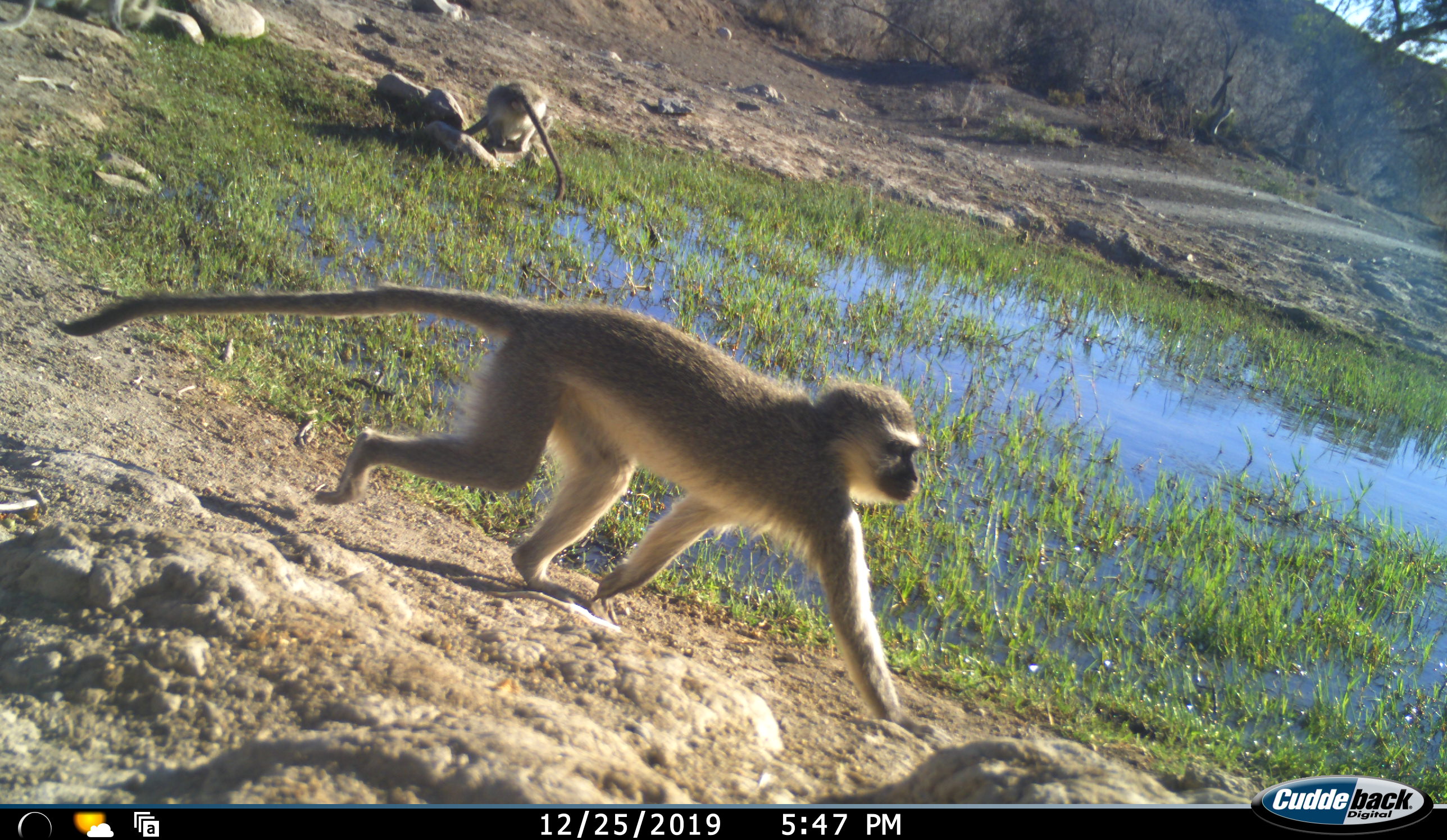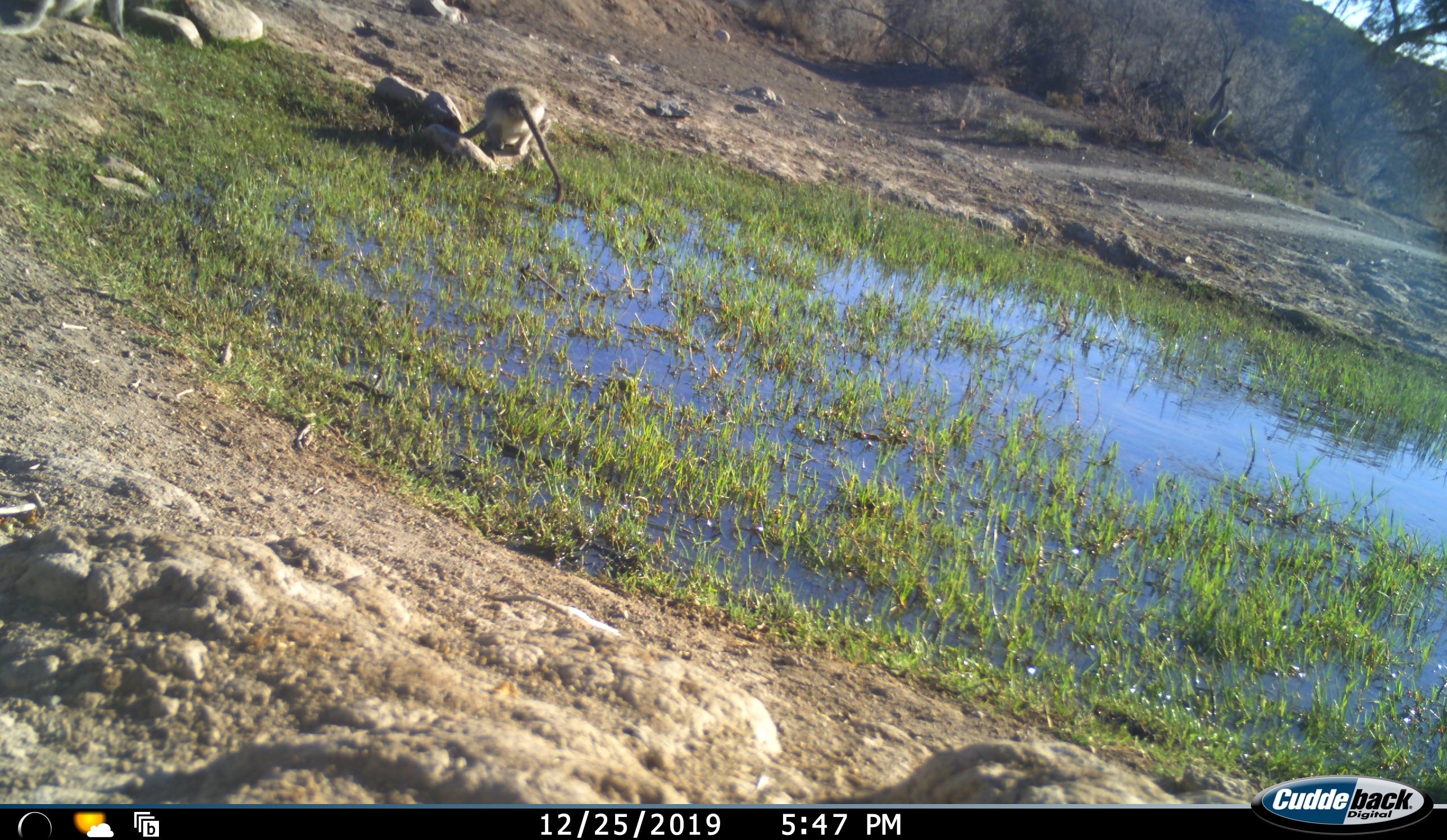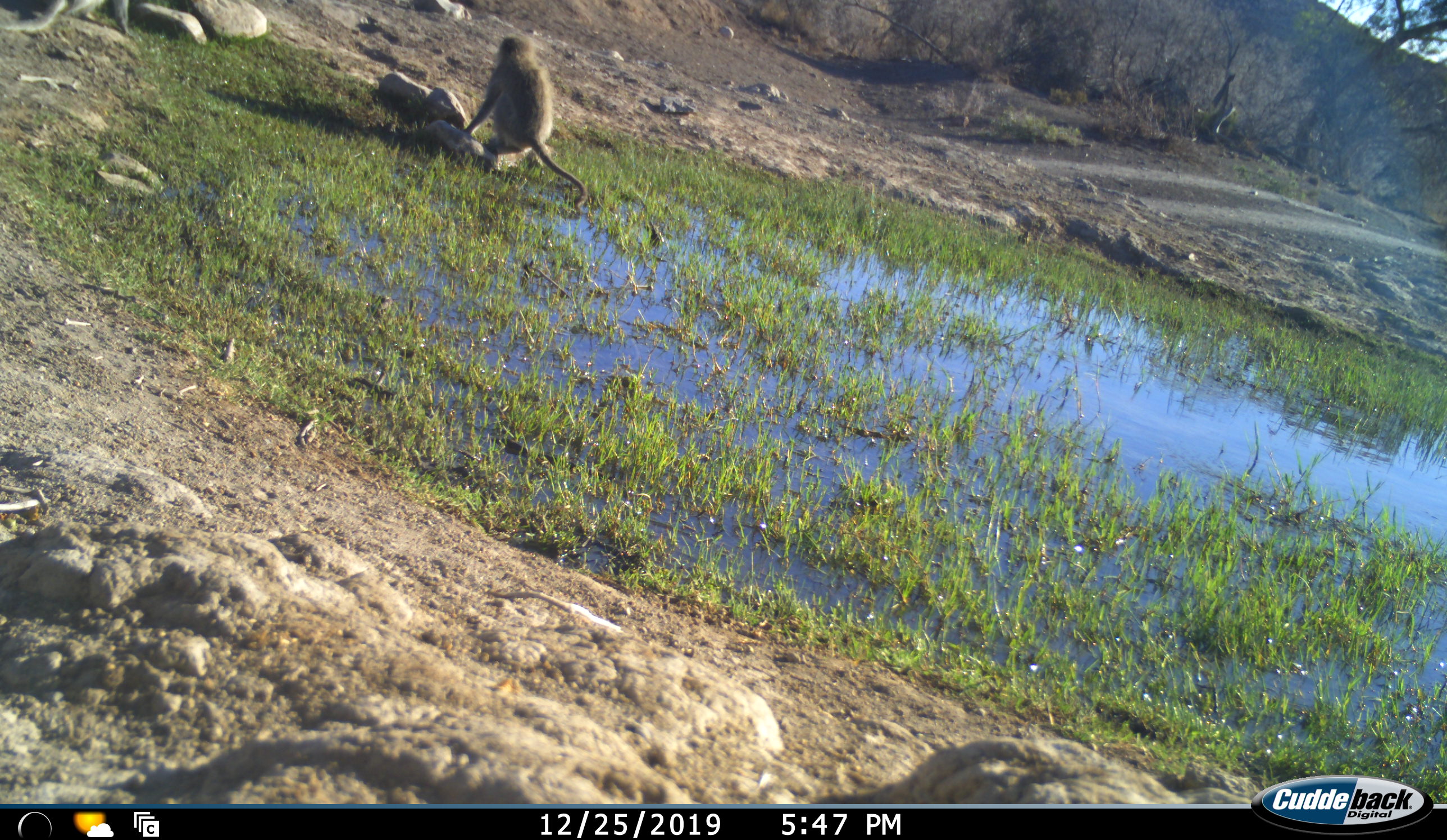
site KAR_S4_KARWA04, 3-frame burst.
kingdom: Animalia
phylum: Chordata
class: Mammalia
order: Primates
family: Cercopithecidae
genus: Chlorocebus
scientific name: Chlorocebus pygerythrus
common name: vervet monkey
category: monkeyvervet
Monkeyvervet (vervet monkey) (Chlorocebus pygerythrus), count 3. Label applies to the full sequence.